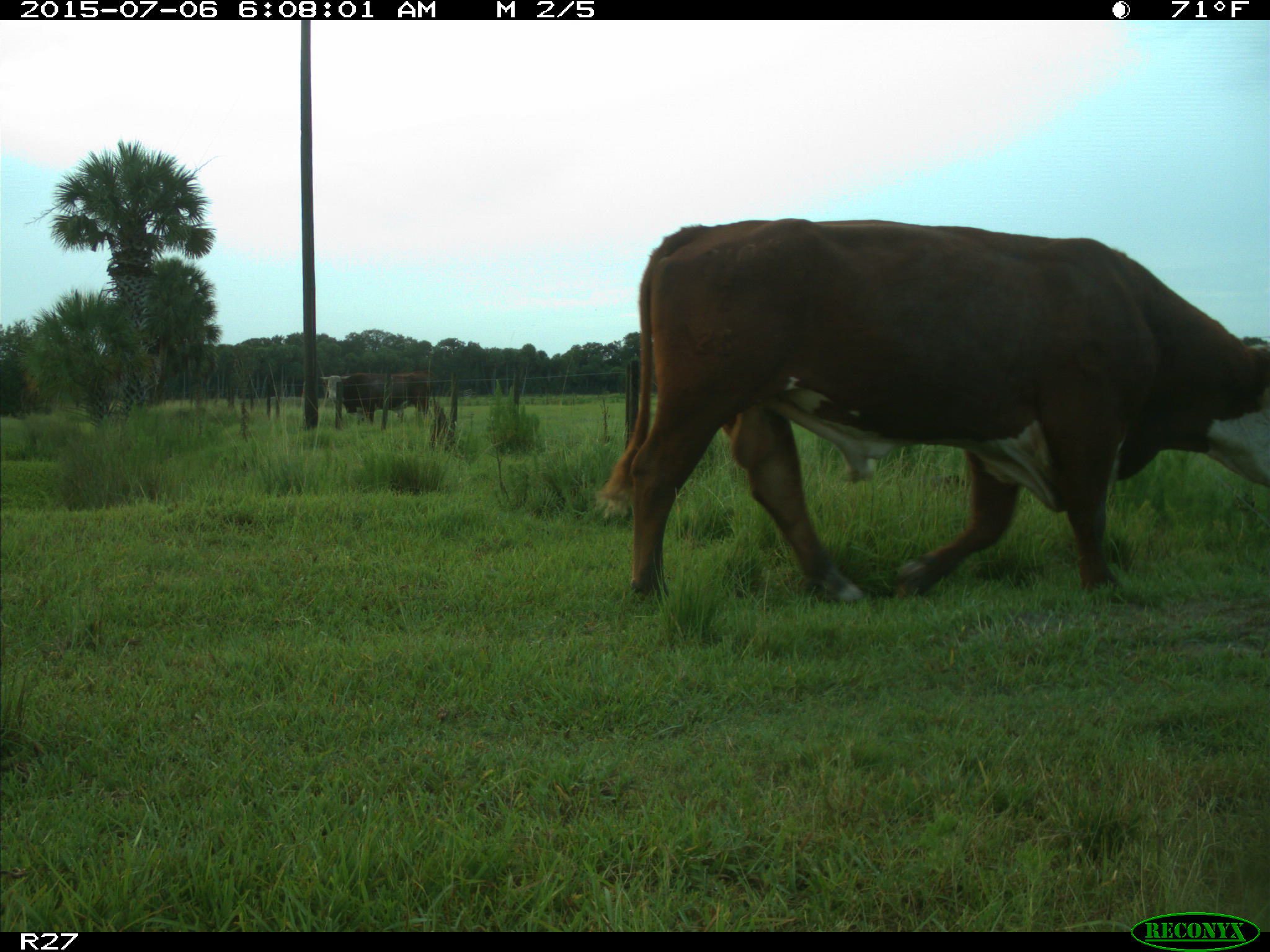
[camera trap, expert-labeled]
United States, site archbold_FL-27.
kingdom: Animalia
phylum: Chordata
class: Mammalia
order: Artiodactyla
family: Bovidae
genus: Bos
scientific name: Bos taurus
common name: domestic cow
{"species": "Bos taurus (domestic cow)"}